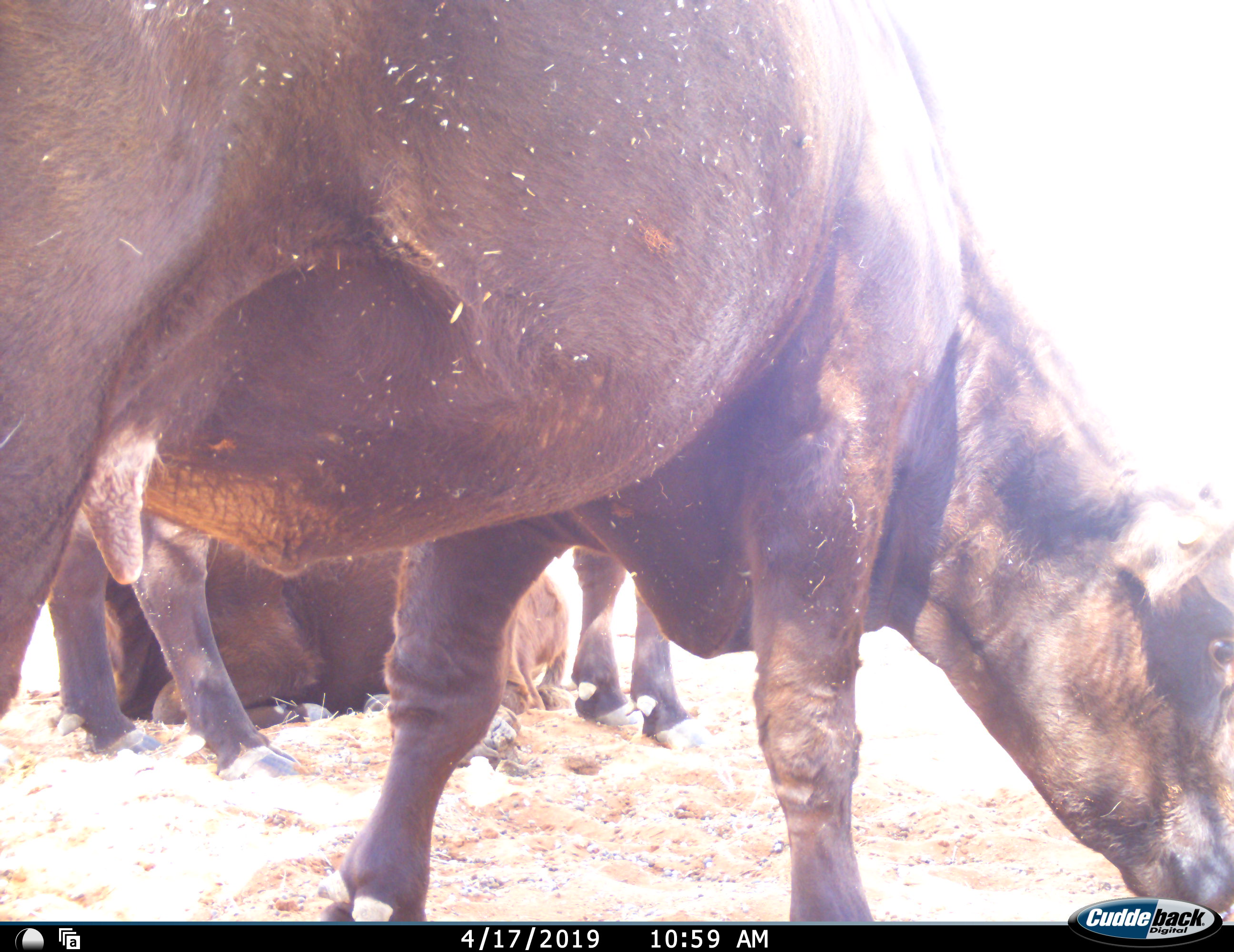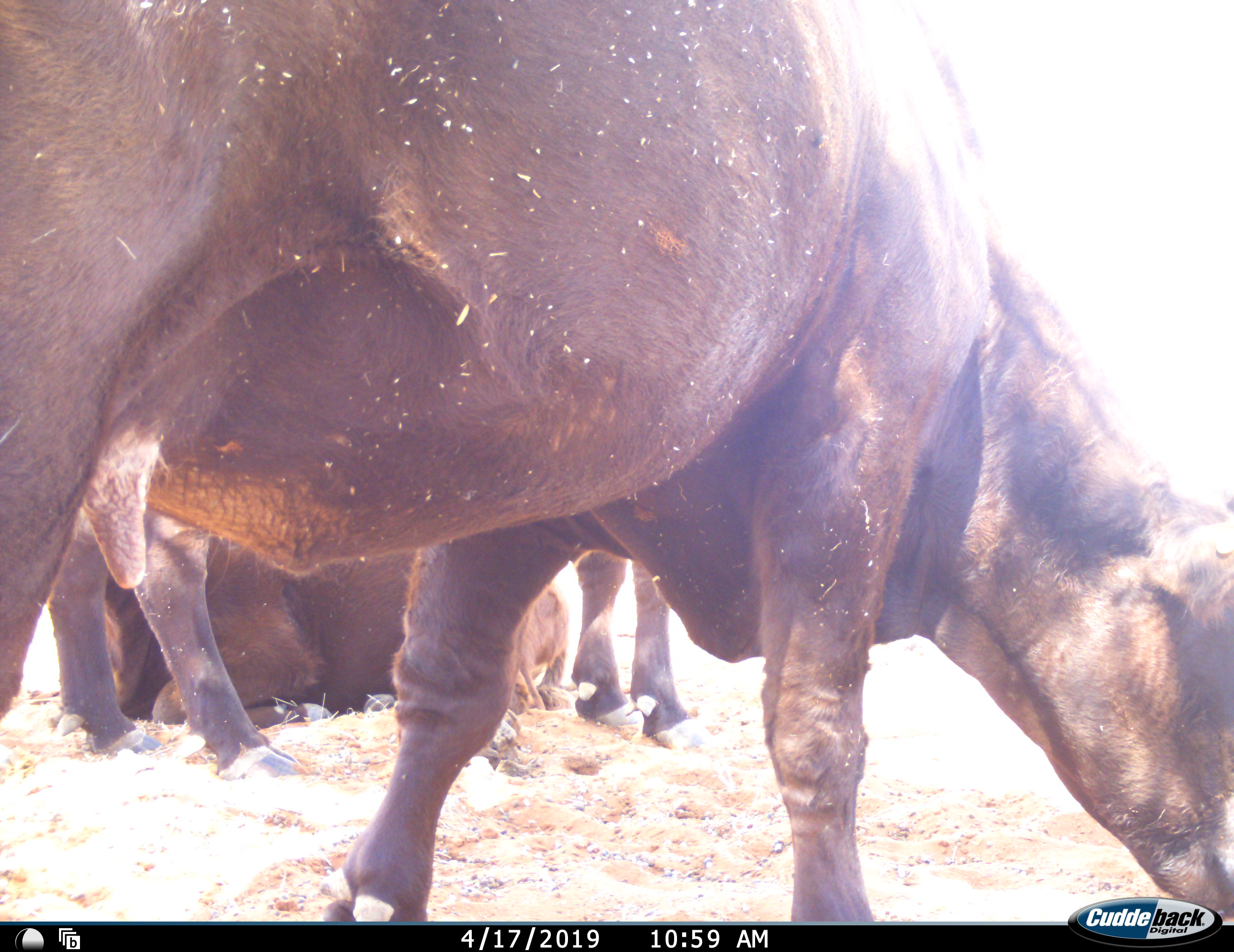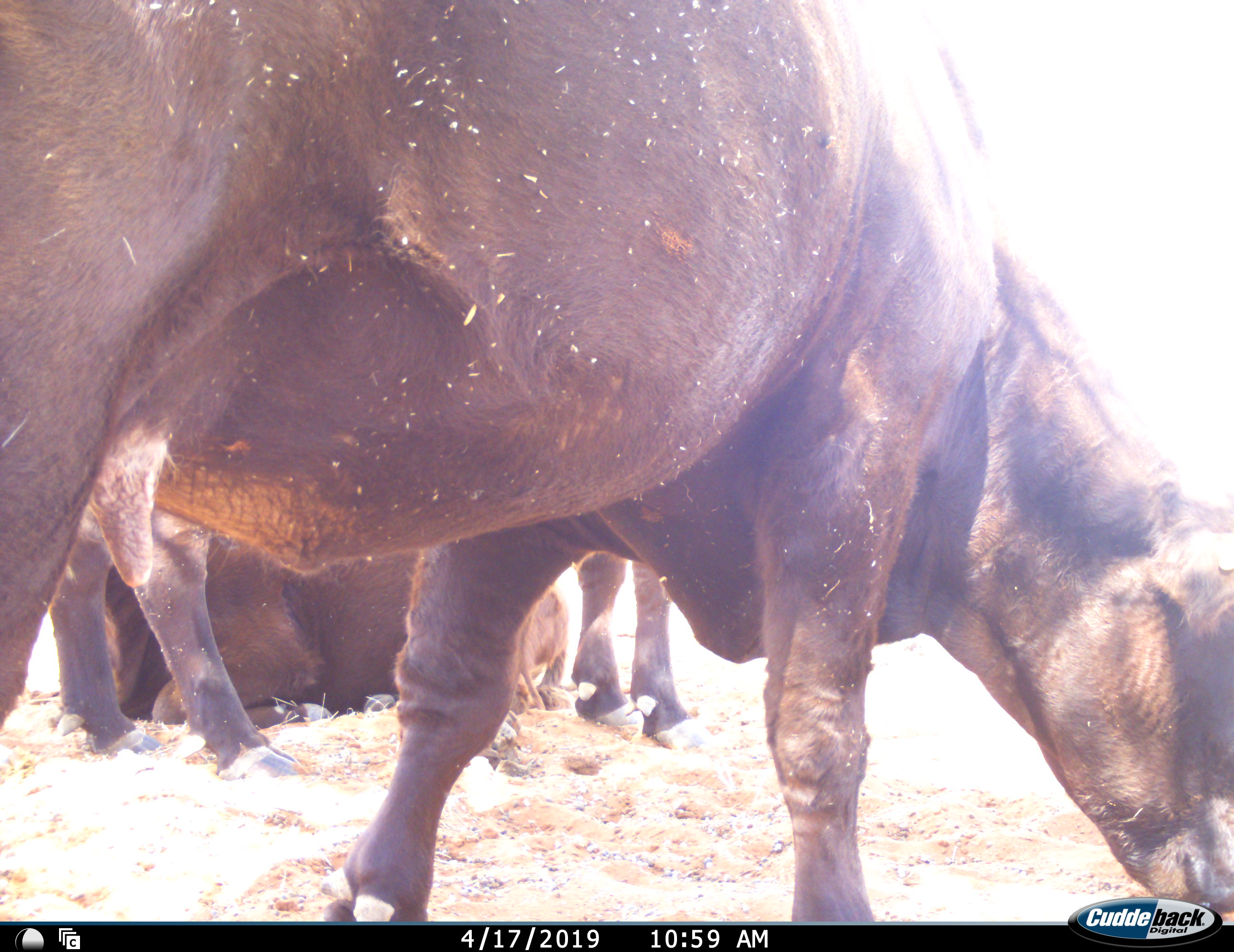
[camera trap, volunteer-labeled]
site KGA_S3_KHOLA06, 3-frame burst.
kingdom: Animalia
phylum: Chordata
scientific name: Vertebrata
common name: domestic animal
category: domesticanimal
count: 3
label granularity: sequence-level